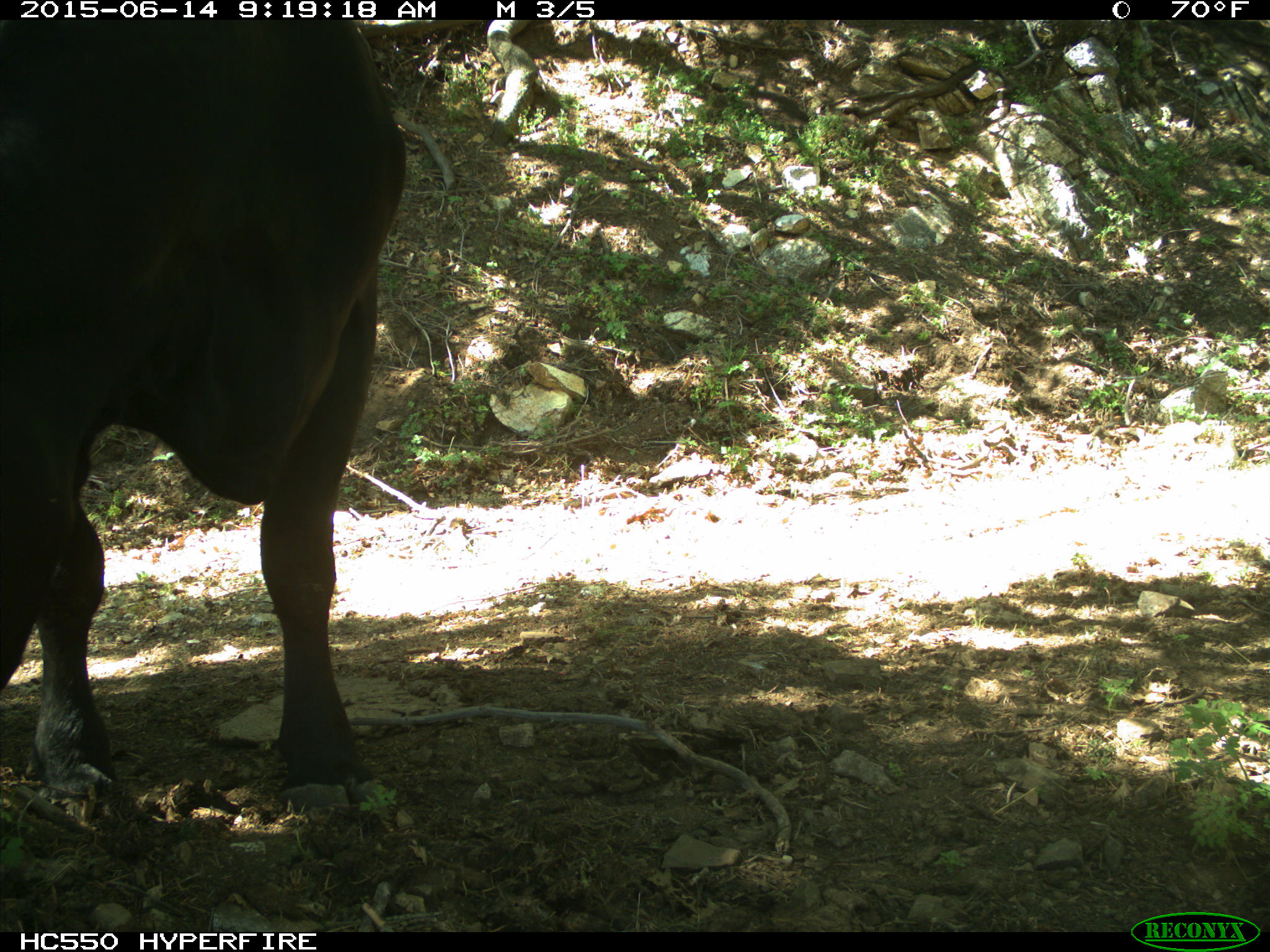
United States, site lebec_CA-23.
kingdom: Animalia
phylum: Chordata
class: Mammalia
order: Artiodactyla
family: Bovidae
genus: Bos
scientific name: Bos taurus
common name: domestic cow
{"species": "Bos taurus (domestic cow)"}